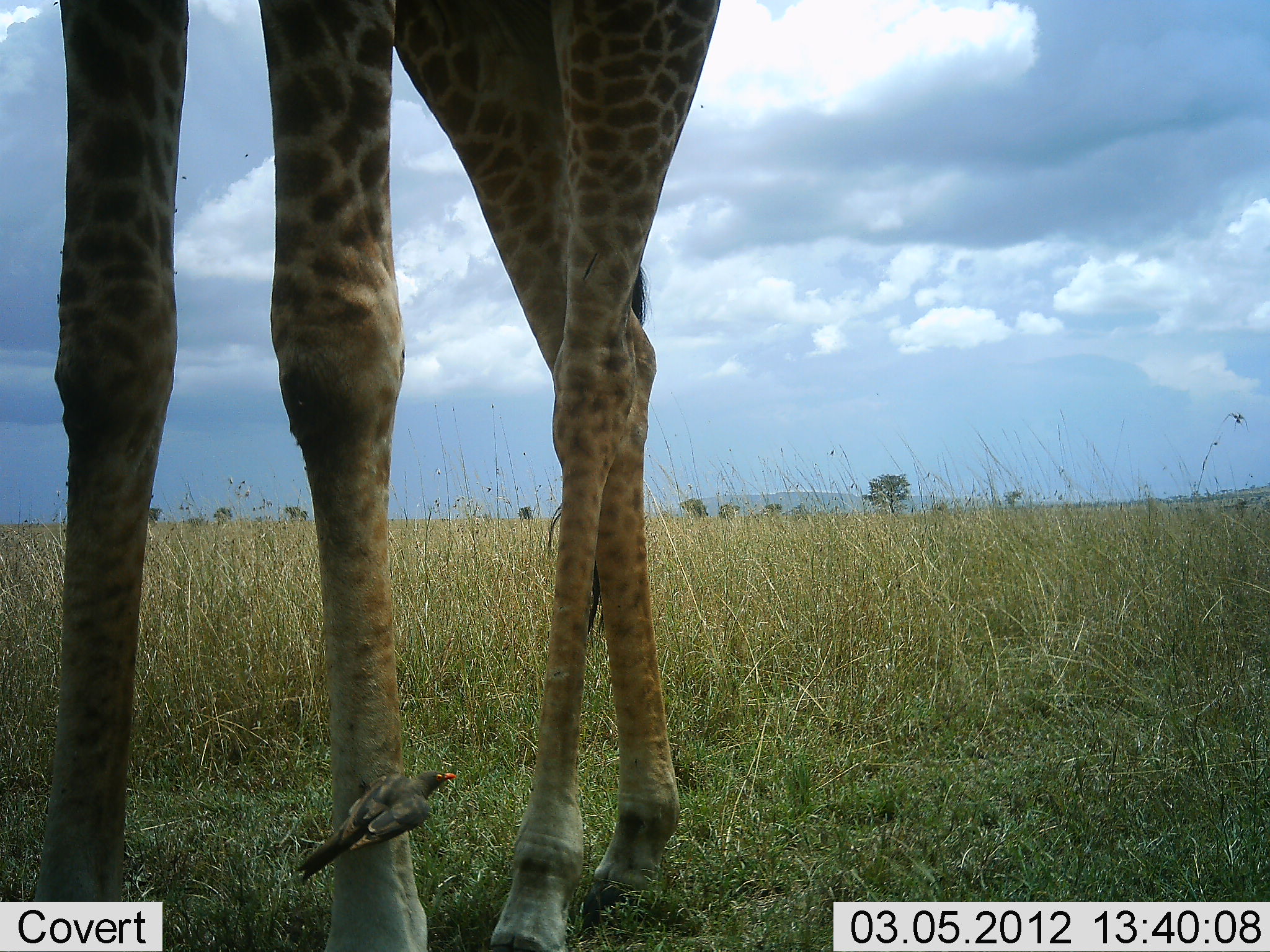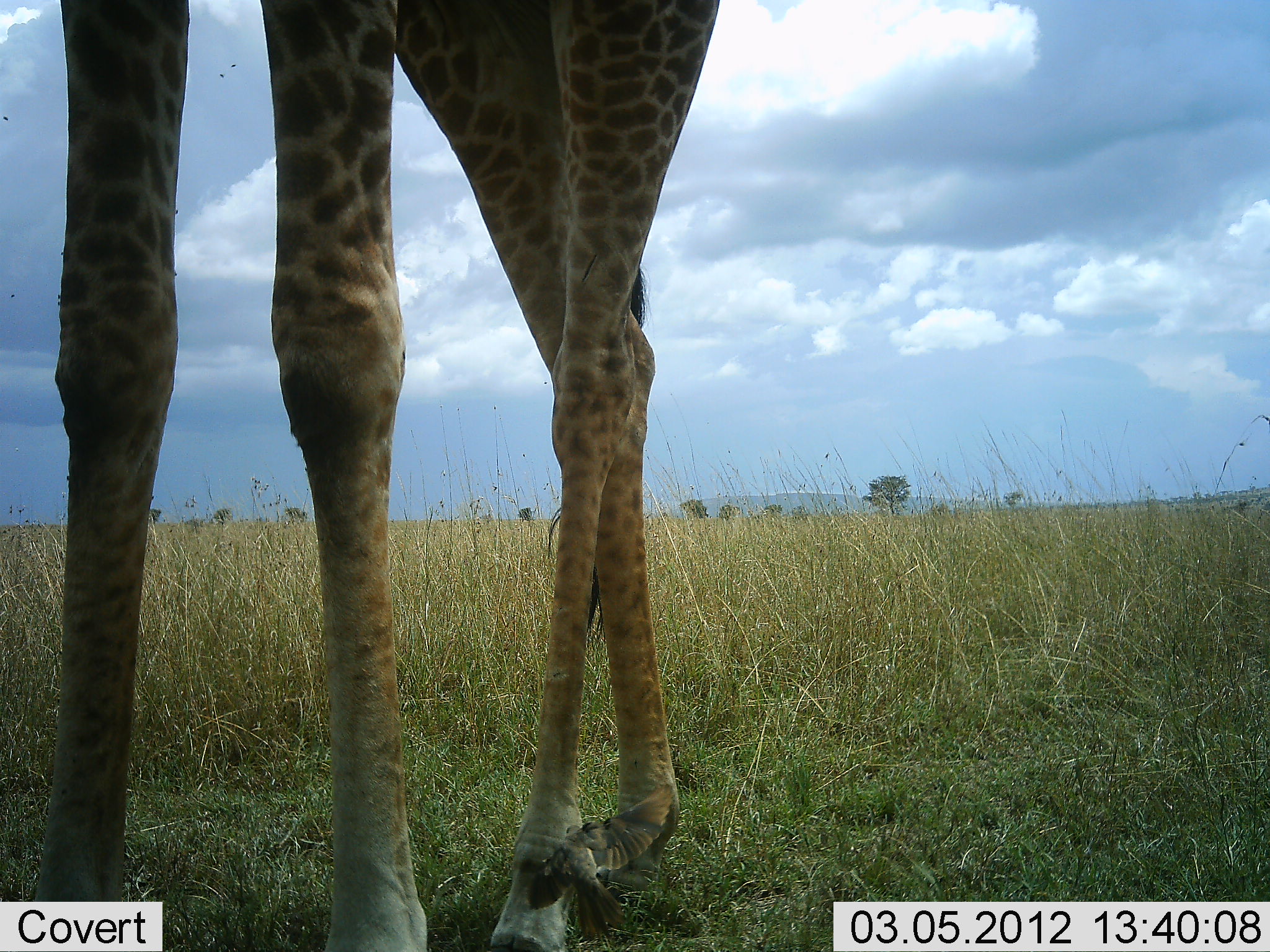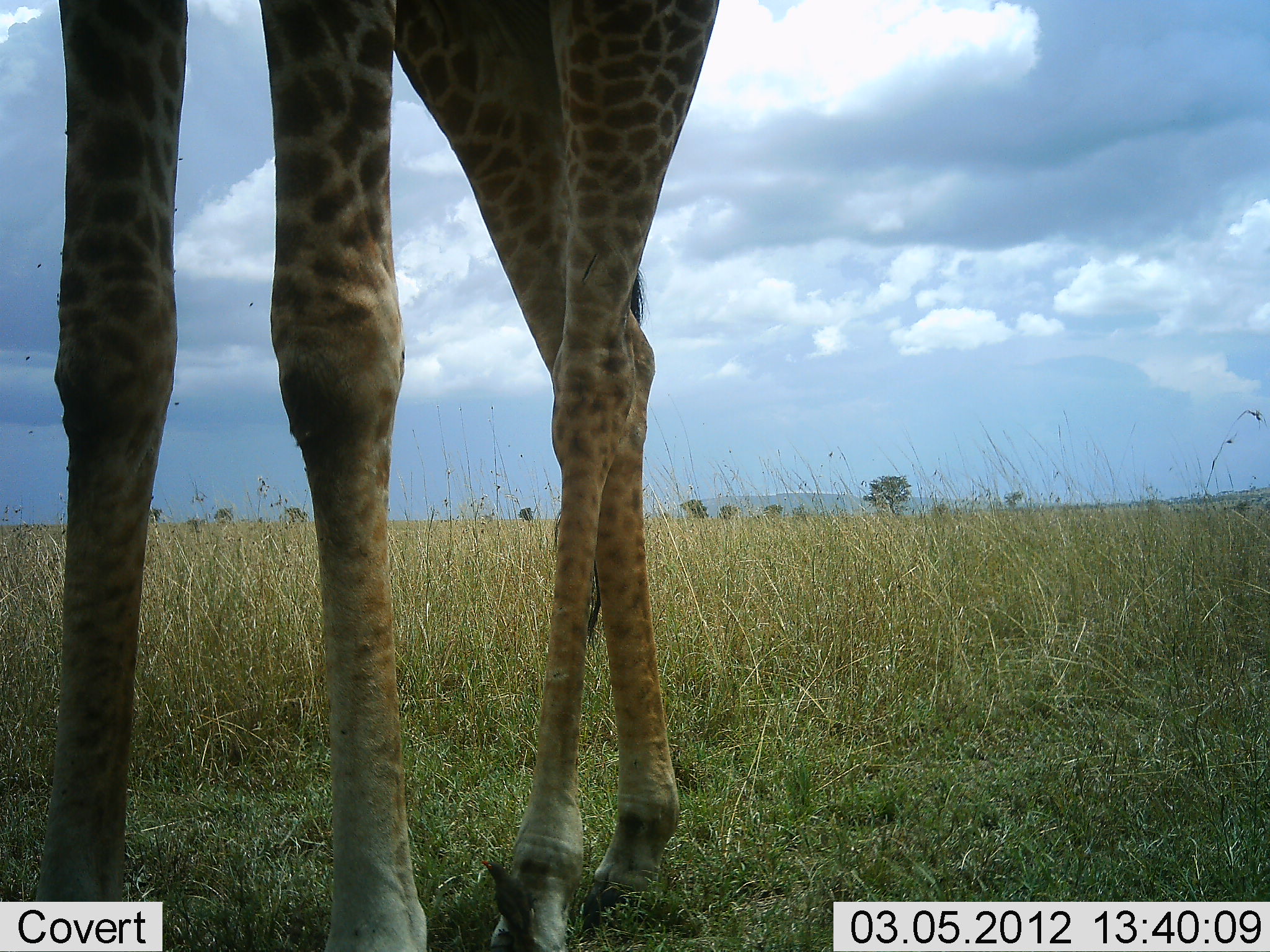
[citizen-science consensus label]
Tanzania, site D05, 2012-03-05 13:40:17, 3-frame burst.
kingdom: Animalia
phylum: Chordata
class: Mammalia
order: Artiodactyla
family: Giraffidae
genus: Giraffa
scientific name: Giraffa camelopardalis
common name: giraffe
Giraffe (Giraffa camelopardalis), count 1. Behavior (volunteer vote fractions): standing 94%, resting 0%, moving 6%, interacting 0%. Young present (vote fraction): 0%. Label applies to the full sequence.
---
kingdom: Animalia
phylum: Chordata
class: Aves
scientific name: Aves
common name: bird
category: otherbird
Otherbird (bird) (Aves), count 1. Behavior (volunteer vote fractions): standing 27%, resting 0%, moving 64%, interacting 9%. Young present (vote fraction): 0%. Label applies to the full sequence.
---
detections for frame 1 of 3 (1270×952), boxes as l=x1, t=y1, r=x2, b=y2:
animal: l=31, t=0, r=723, b=951; l=276, t=759, r=464, b=896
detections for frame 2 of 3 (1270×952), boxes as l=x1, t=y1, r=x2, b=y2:
animal: l=33, t=0, r=721, b=951; l=508, t=781, r=676, b=943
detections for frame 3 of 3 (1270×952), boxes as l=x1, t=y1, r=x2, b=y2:
animal: l=27, t=1, r=724, b=952; l=479, t=852, r=566, b=951